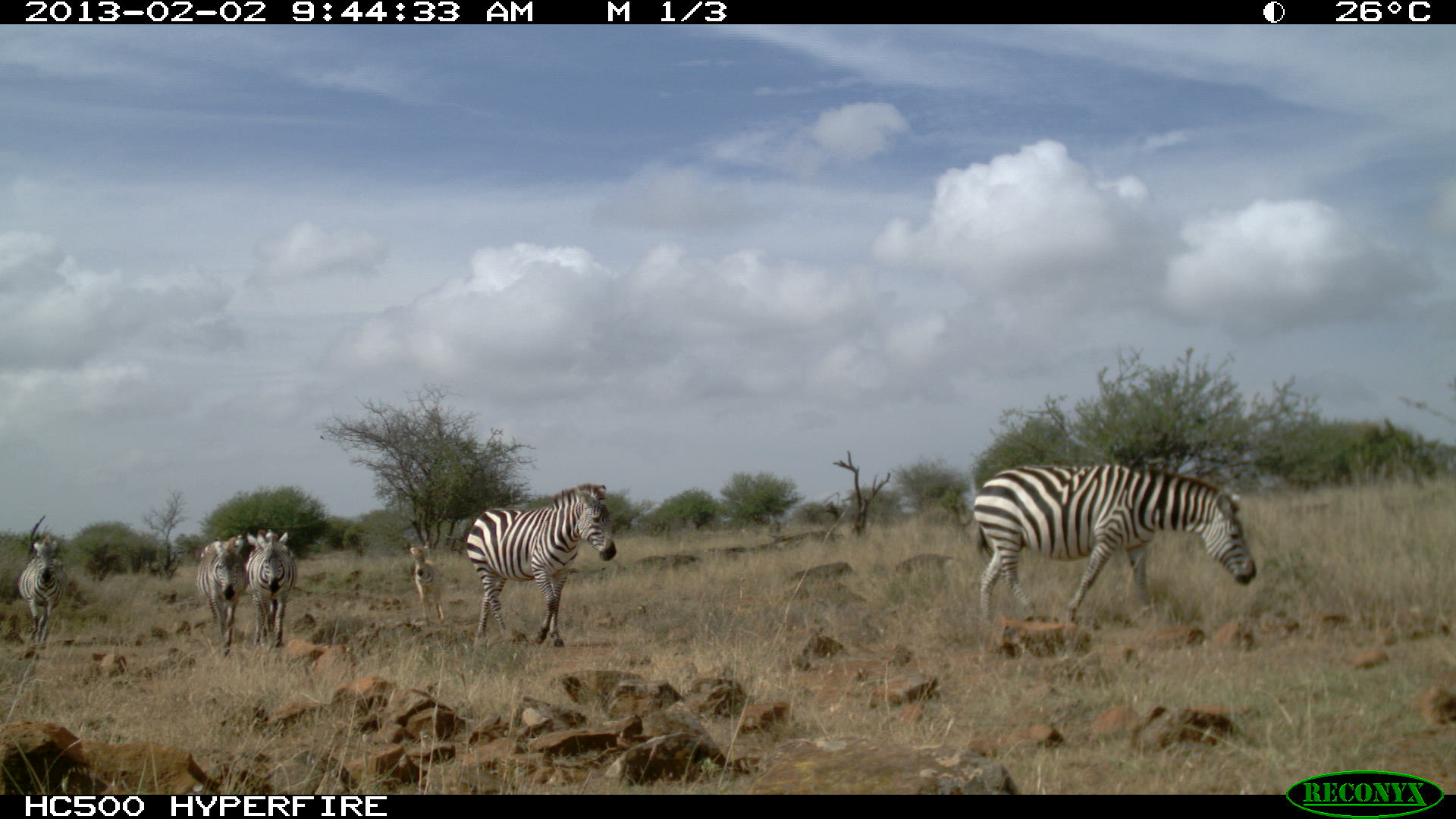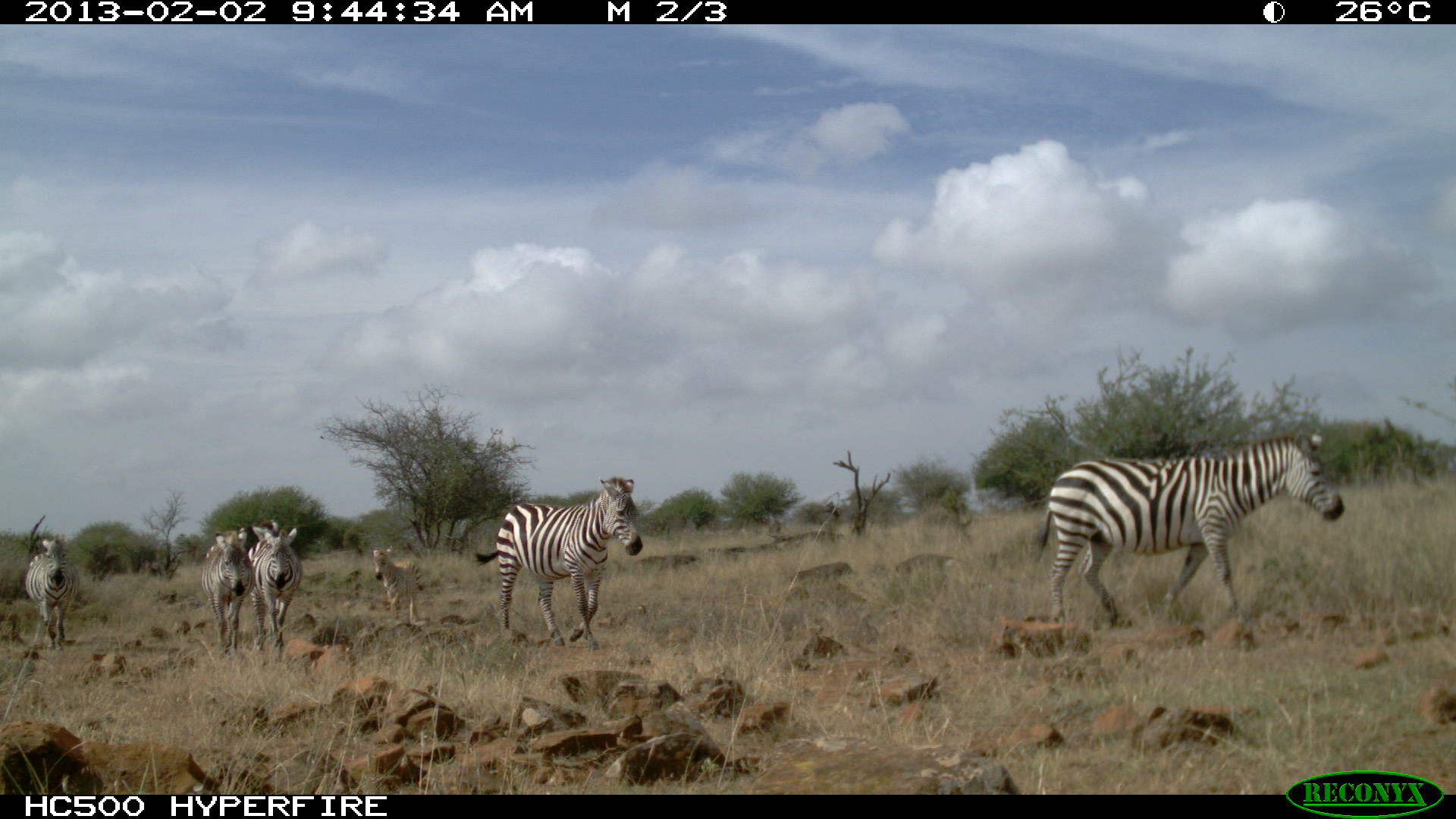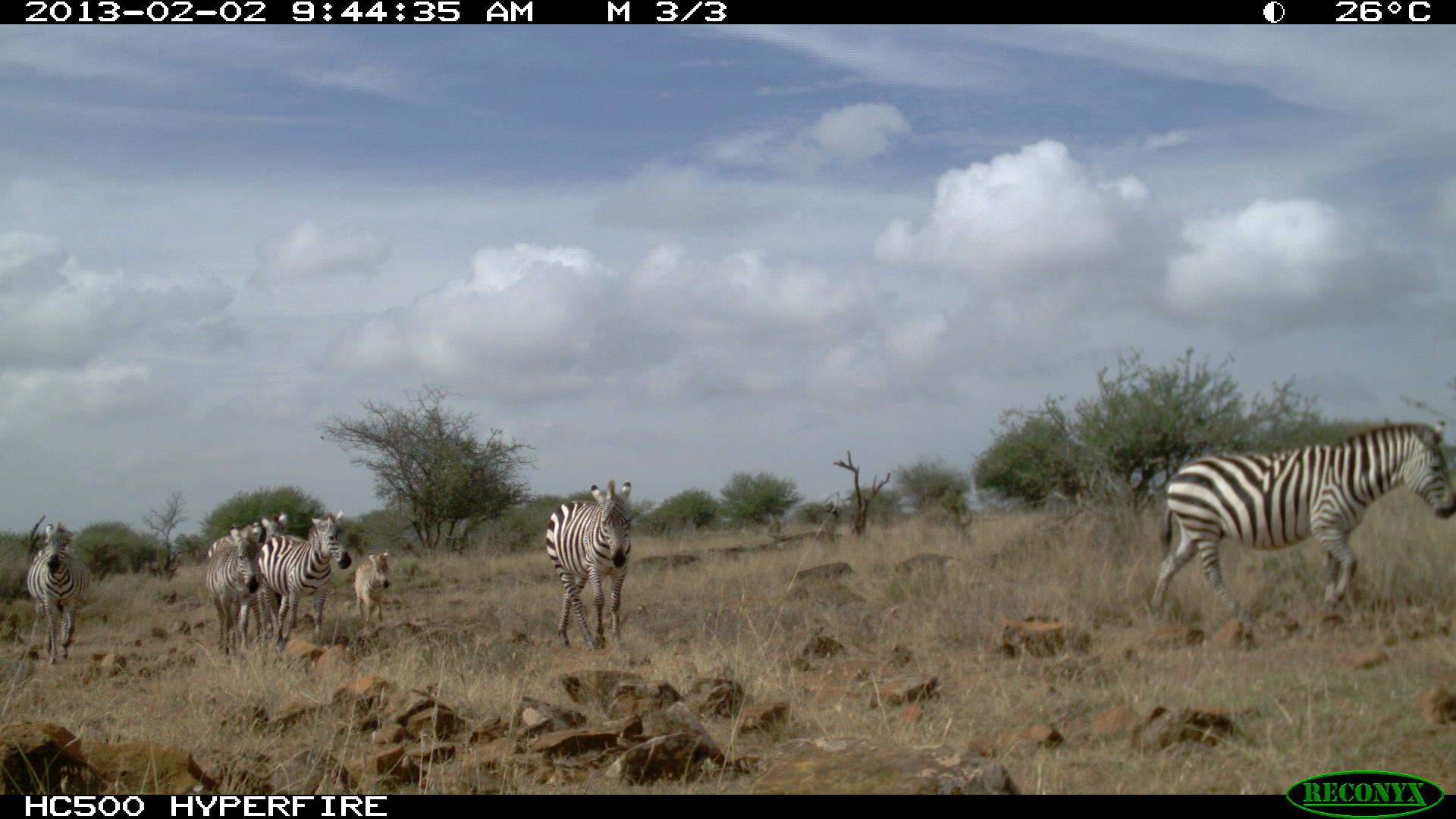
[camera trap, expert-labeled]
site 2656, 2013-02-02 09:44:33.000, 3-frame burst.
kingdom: Animalia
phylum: Chordata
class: Mammalia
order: Perissodactyla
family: Equidae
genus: Equus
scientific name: Equus quagga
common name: plains zebra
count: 6